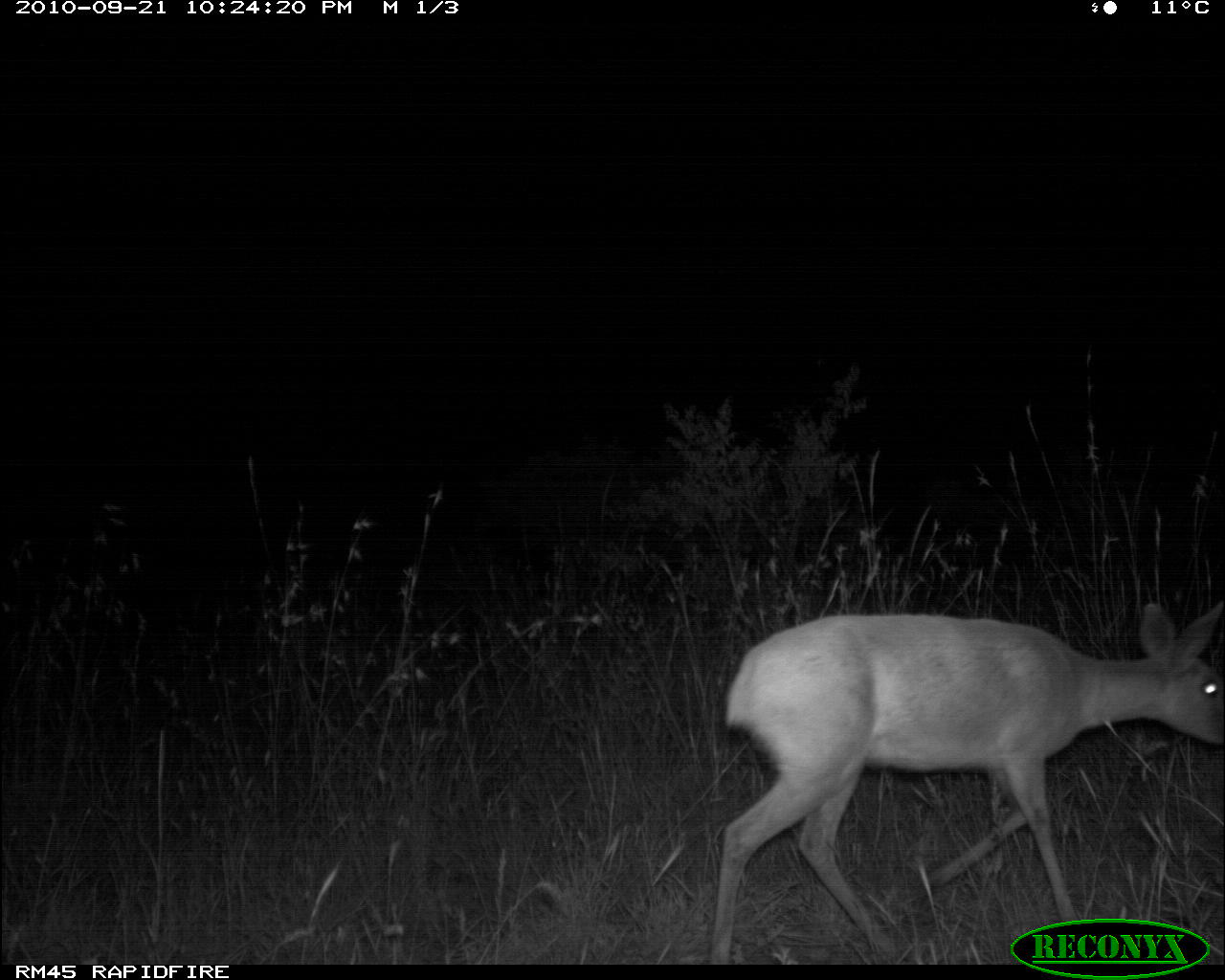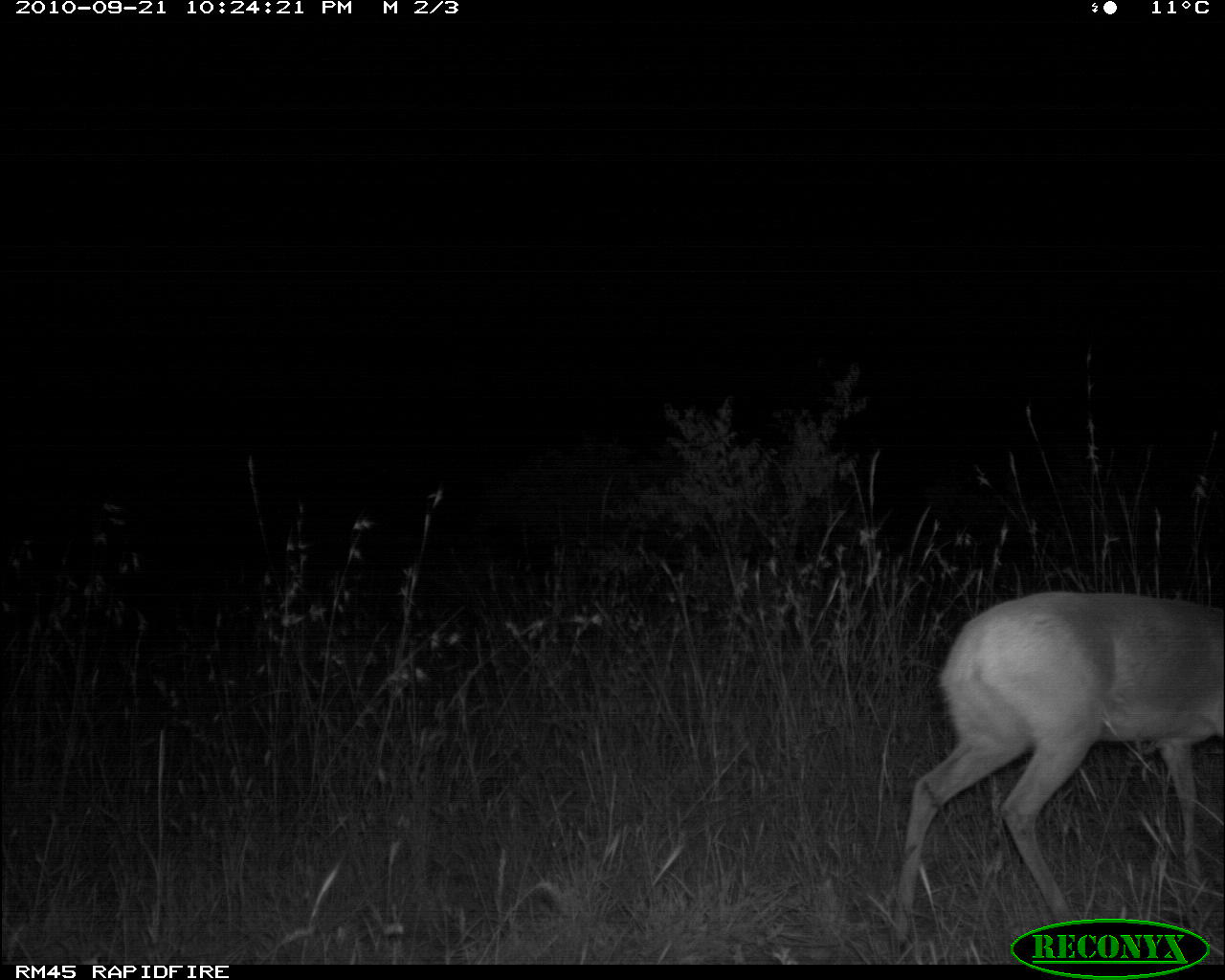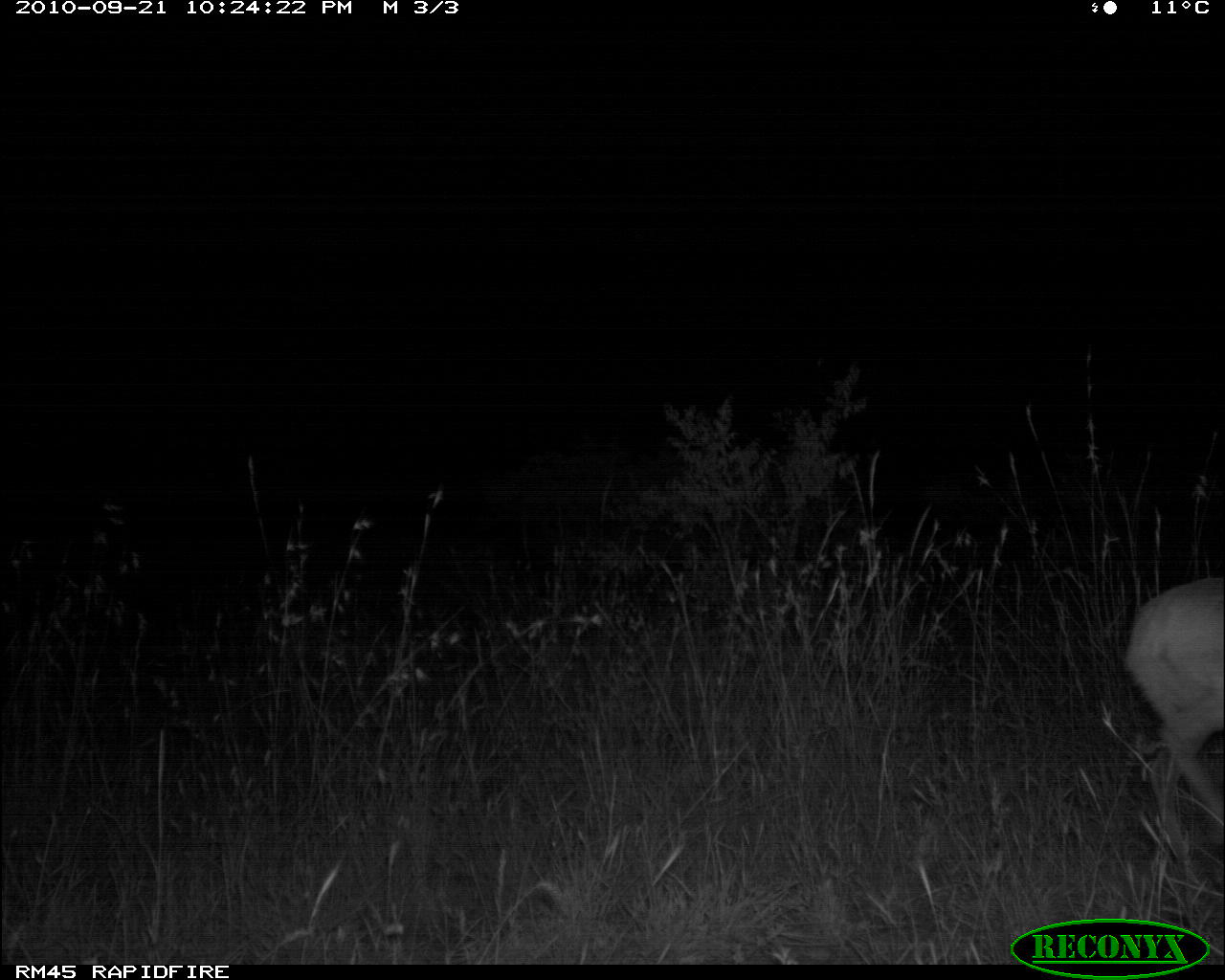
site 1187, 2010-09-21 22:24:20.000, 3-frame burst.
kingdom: Animalia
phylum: Chordata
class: Mammalia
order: Artiodactyla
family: Bovidae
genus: Raphicerus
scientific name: Raphicerus campestris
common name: steenbok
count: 1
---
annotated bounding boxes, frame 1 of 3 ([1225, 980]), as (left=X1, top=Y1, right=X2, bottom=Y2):
raphicerus campestris: (left=710, top=602, right=1225, bottom=964)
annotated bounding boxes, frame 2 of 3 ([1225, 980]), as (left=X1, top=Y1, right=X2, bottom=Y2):
raphicerus campestris: (left=890, top=589, right=1225, bottom=964)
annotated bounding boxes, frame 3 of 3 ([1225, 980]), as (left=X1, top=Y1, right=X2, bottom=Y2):
raphicerus campestris: (left=1122, top=575, right=1225, bottom=868)